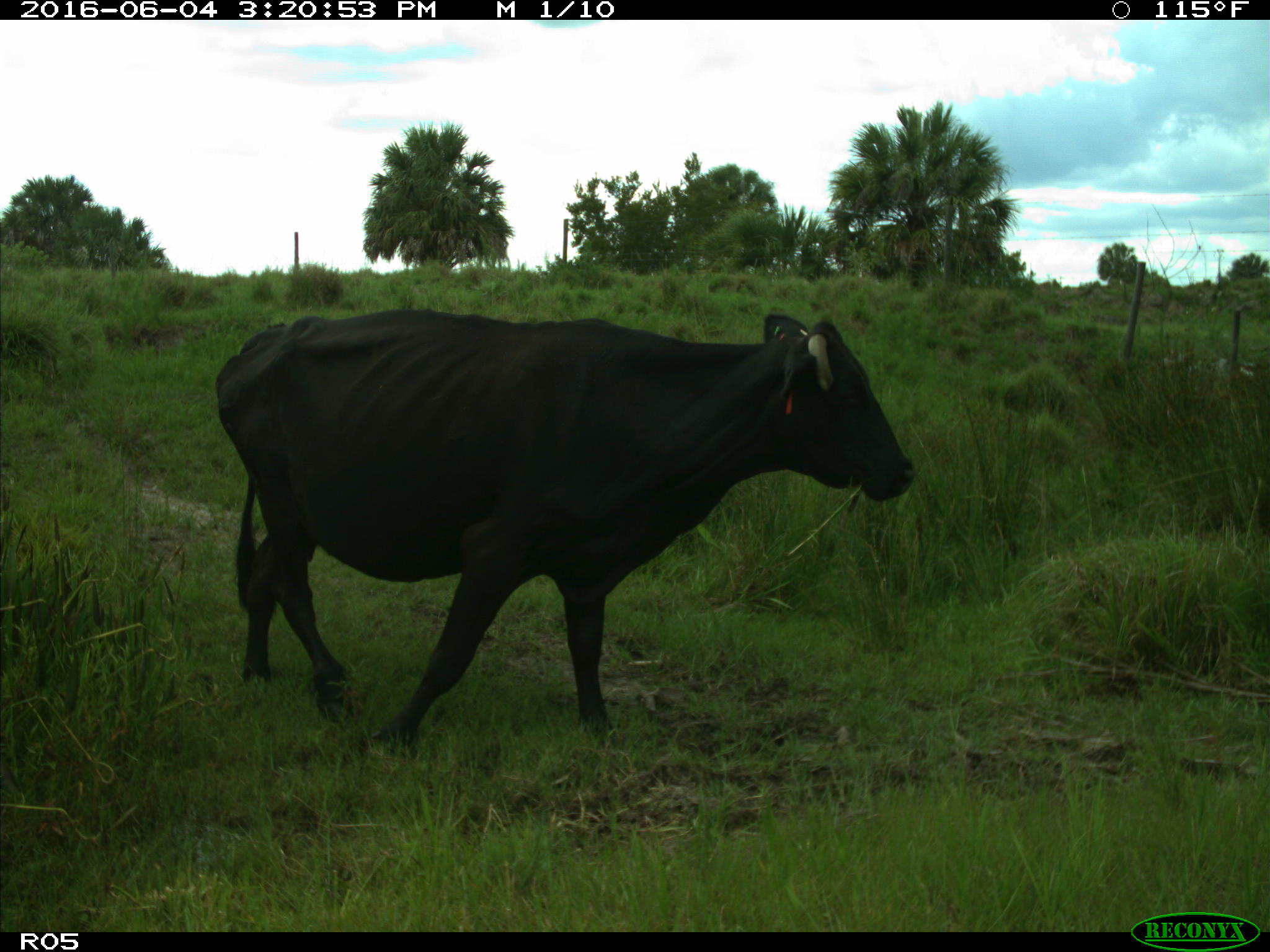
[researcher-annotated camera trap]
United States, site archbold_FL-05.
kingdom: Animalia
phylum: Chordata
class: Mammalia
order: Artiodactyla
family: Bovidae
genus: Bos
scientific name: Bos taurus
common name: domestic cow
Bos taurus (domestic cow).